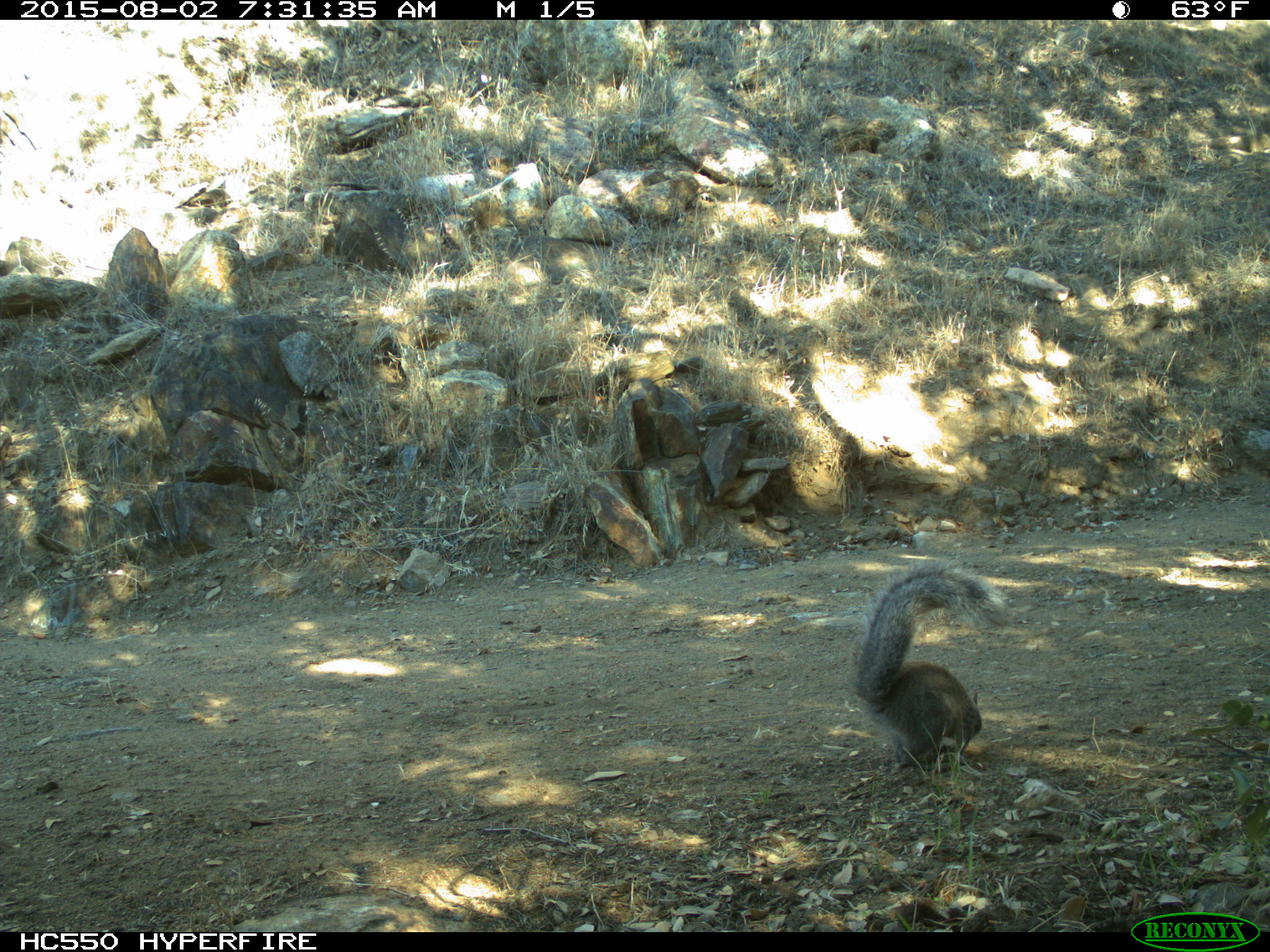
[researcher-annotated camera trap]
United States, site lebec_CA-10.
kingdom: Animalia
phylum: Chordata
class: Mammalia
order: Rodentia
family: Sciuridae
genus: Sciurus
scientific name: Sciurus carolinensis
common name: eastern gray squirrel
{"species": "Sciurus carolinensis (eastern gray squirrel)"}